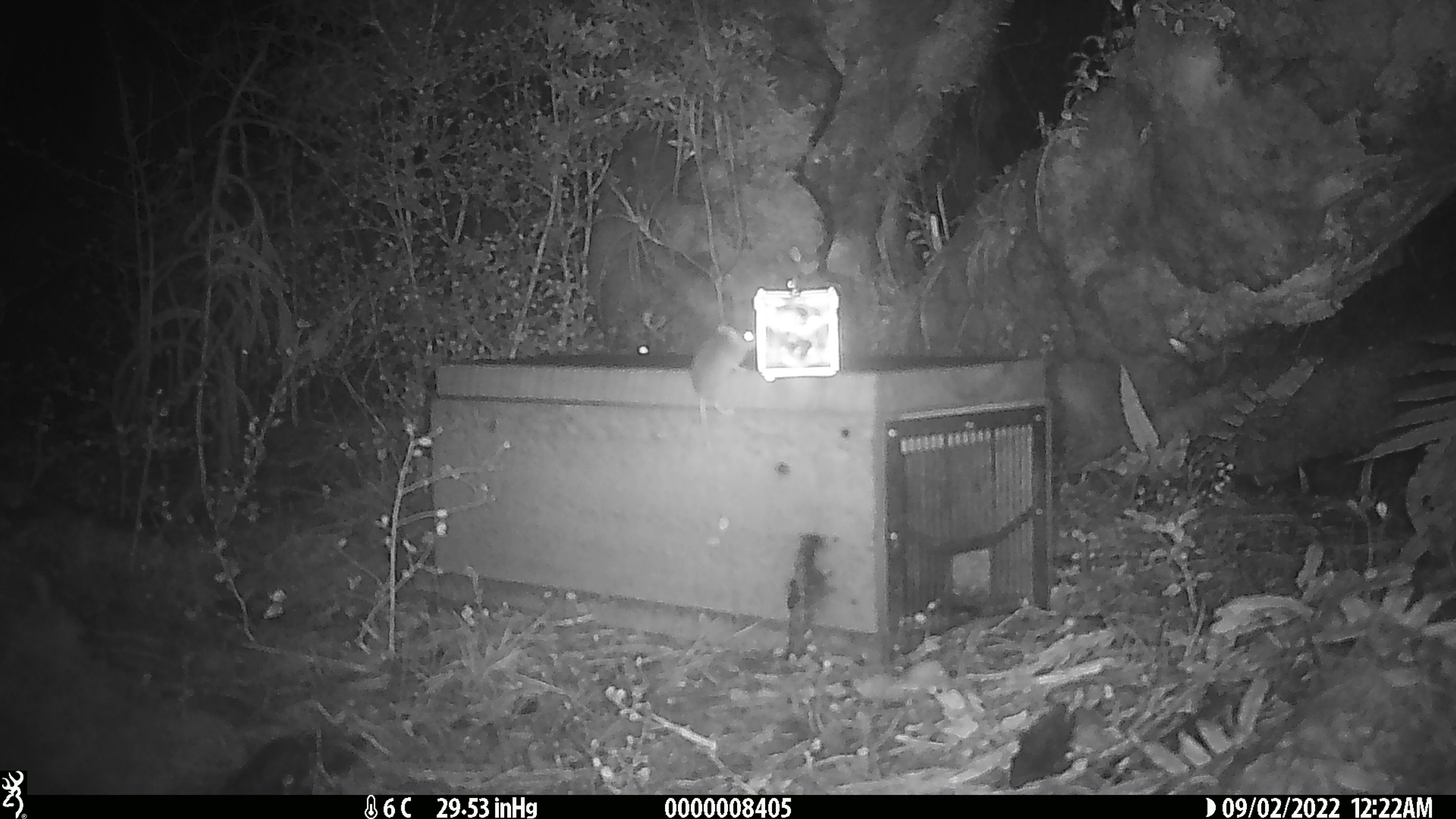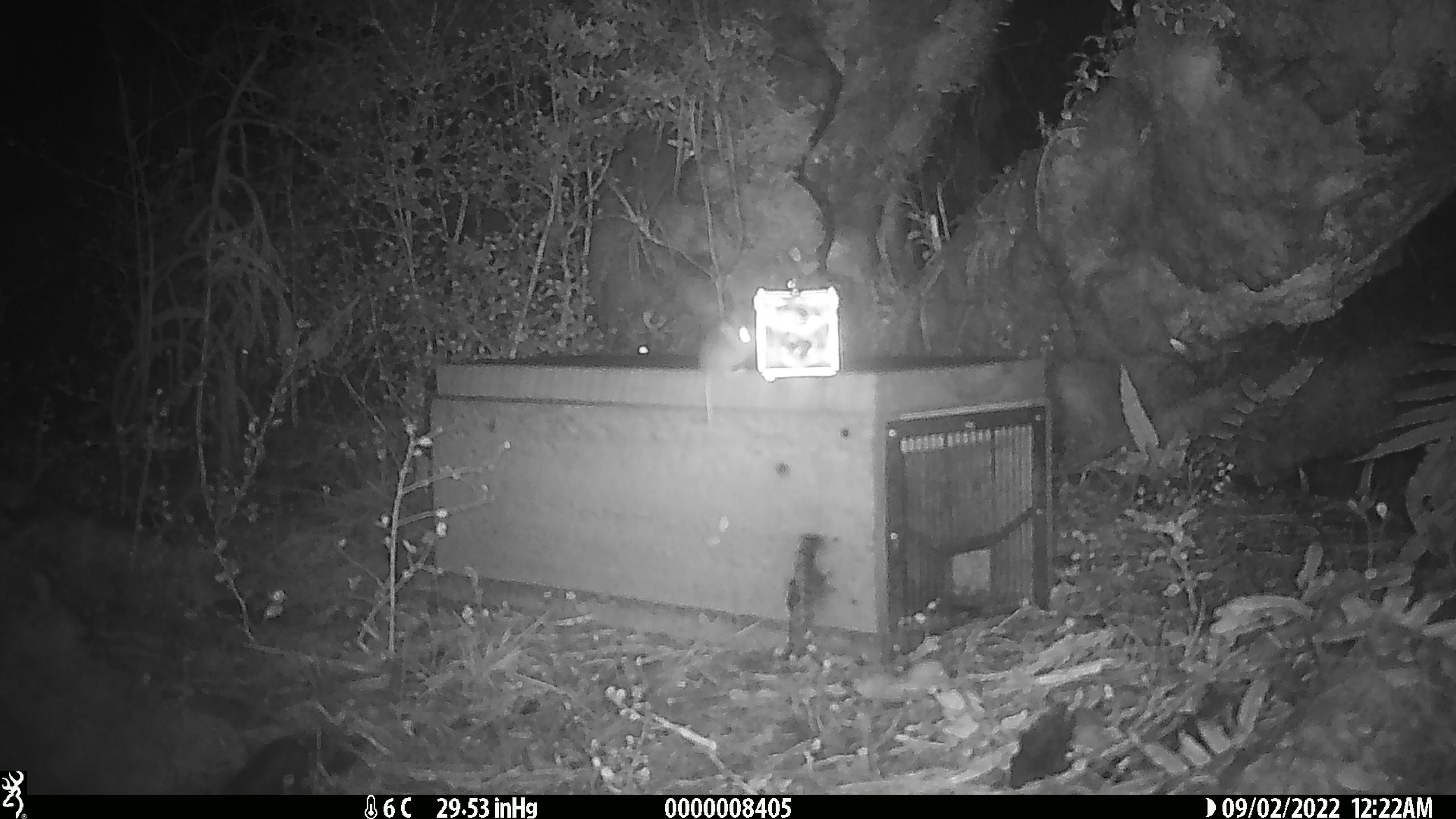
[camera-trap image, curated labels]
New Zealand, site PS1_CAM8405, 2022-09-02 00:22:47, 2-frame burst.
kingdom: Animalia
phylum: Chordata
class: Mammalia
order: Rodentia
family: Muridae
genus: Mus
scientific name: Mus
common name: mouse